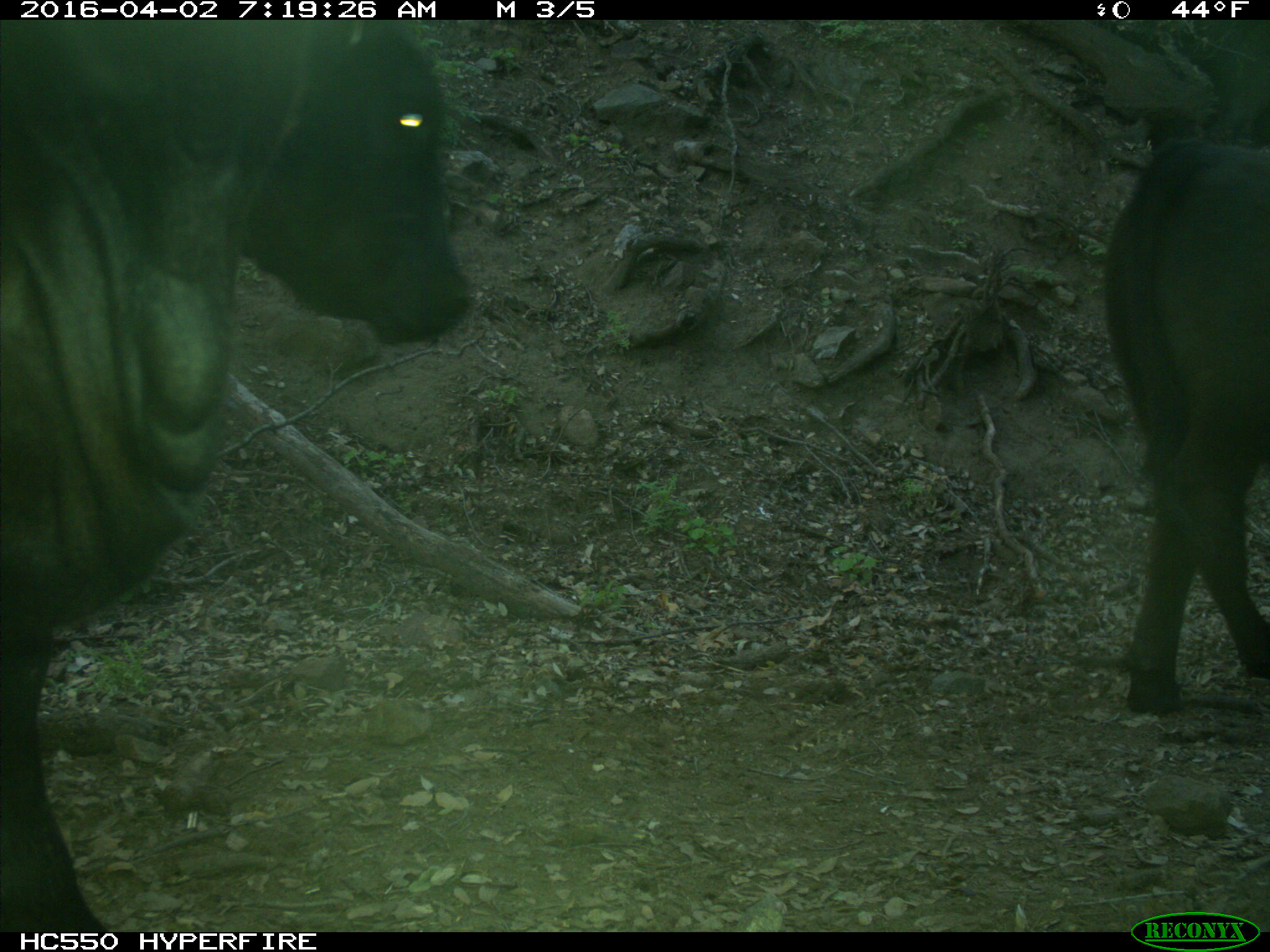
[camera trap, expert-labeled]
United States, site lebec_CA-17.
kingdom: Animalia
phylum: Chordata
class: Mammalia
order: Artiodactyla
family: Bovidae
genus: Bos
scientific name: Bos taurus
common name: domestic cow